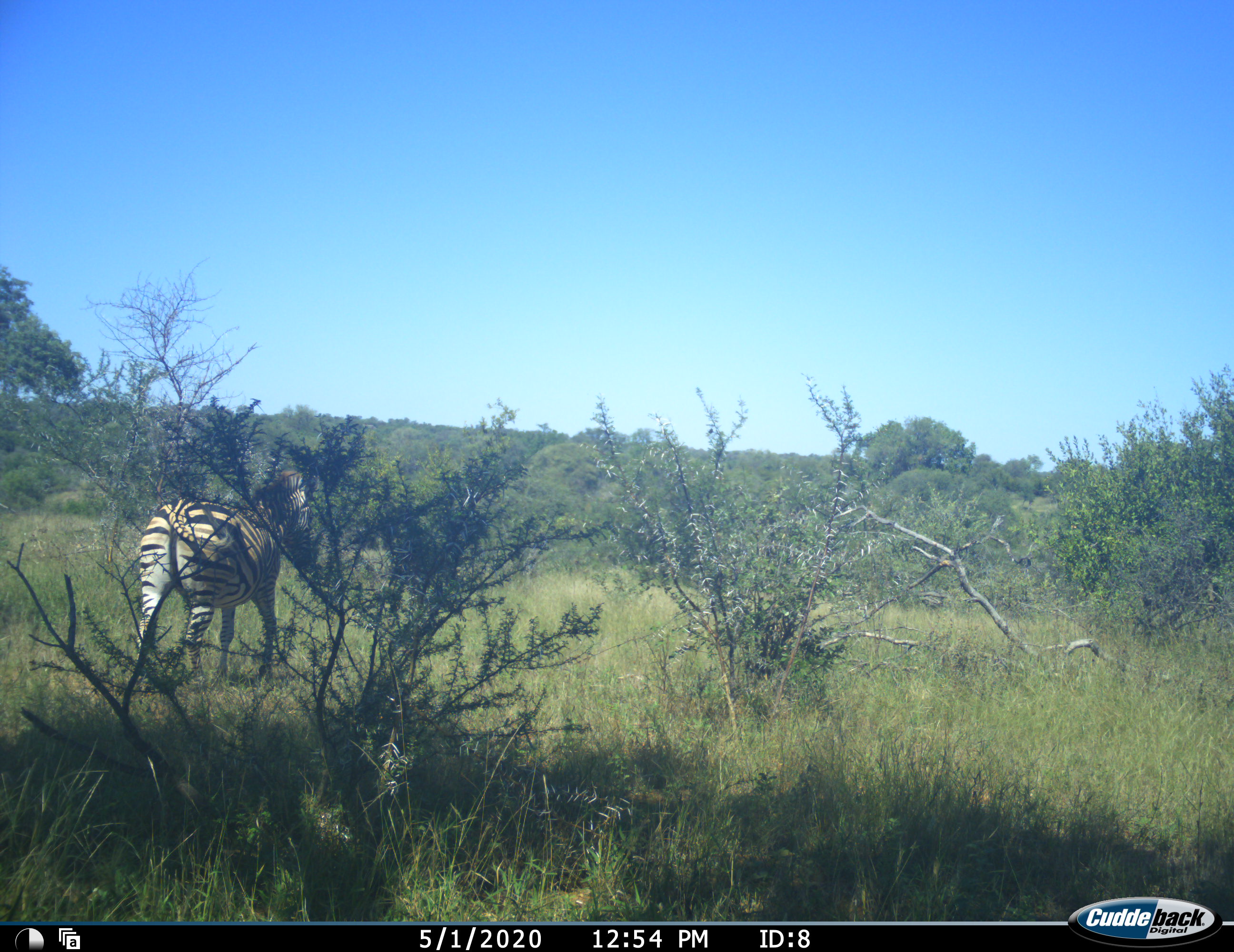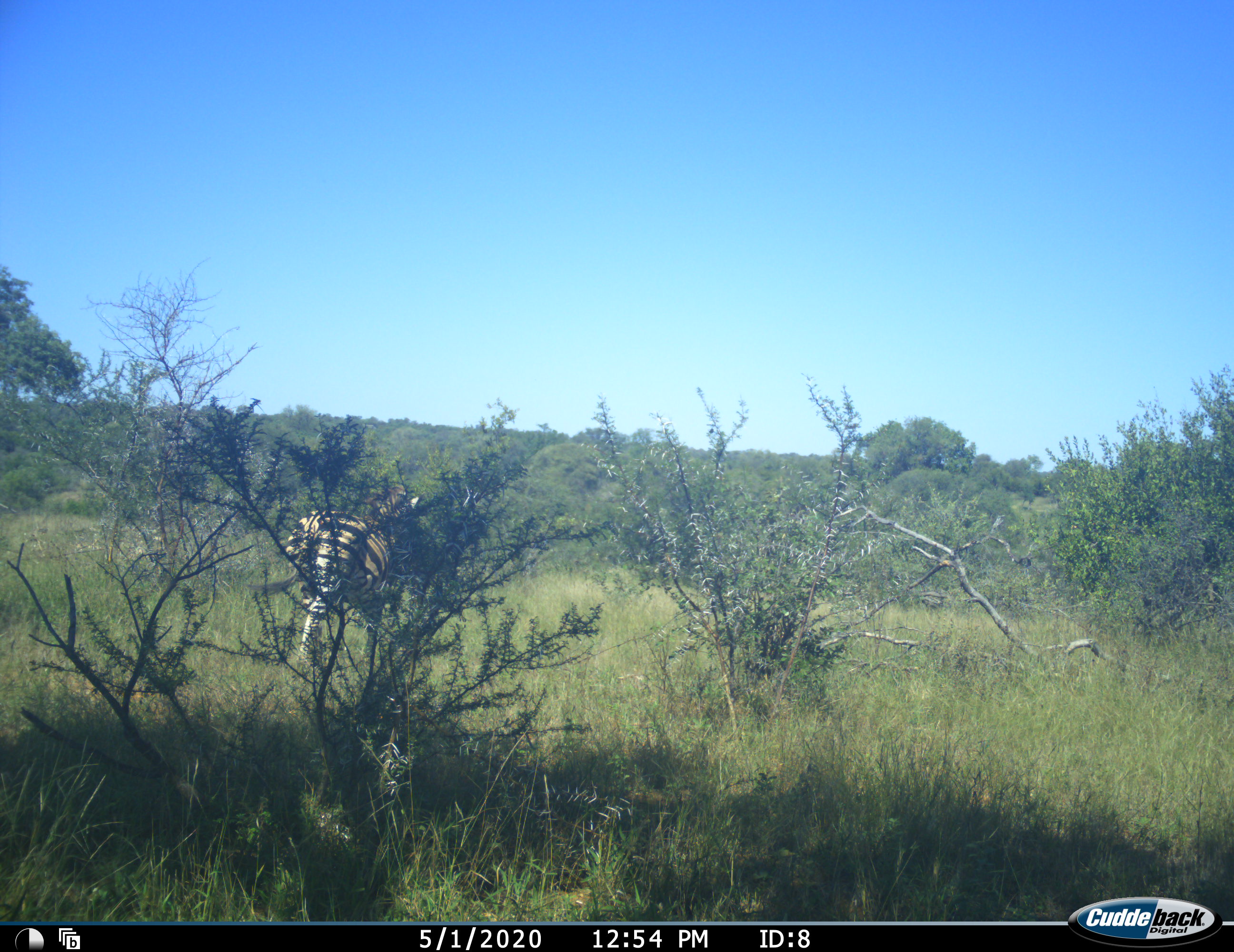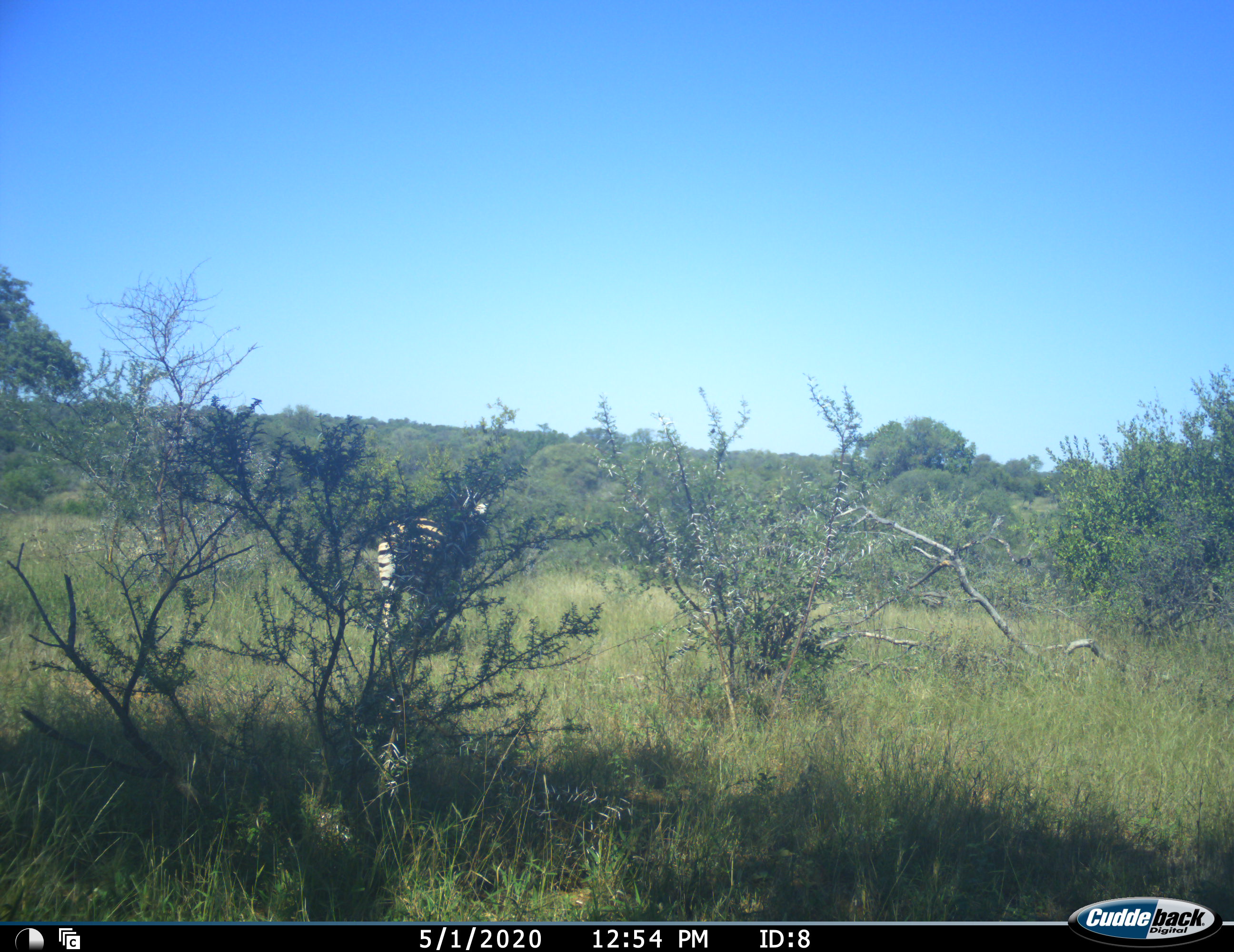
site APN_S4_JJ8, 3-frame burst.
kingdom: Animalia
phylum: Chordata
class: Mammalia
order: Perissodactyla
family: Equidae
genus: Equus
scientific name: Equus quagga burchellii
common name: burchell's zebra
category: zebraburchells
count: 1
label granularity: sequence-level